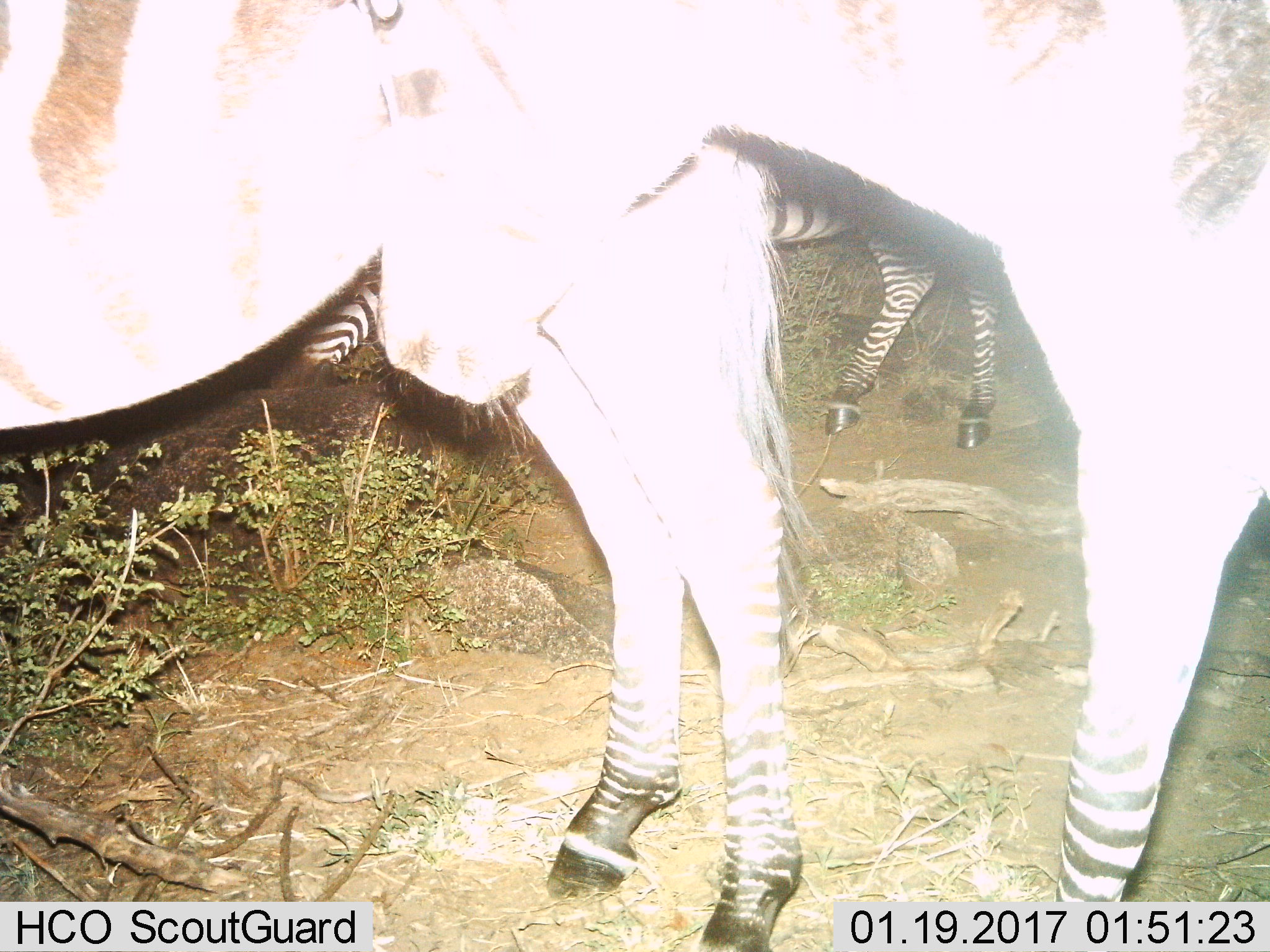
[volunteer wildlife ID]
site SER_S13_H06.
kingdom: Animalia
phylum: Chordata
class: Mammalia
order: Perissodactyla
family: Equidae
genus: Equus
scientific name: Equus quagga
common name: plains zebra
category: zebraplains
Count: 3.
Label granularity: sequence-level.